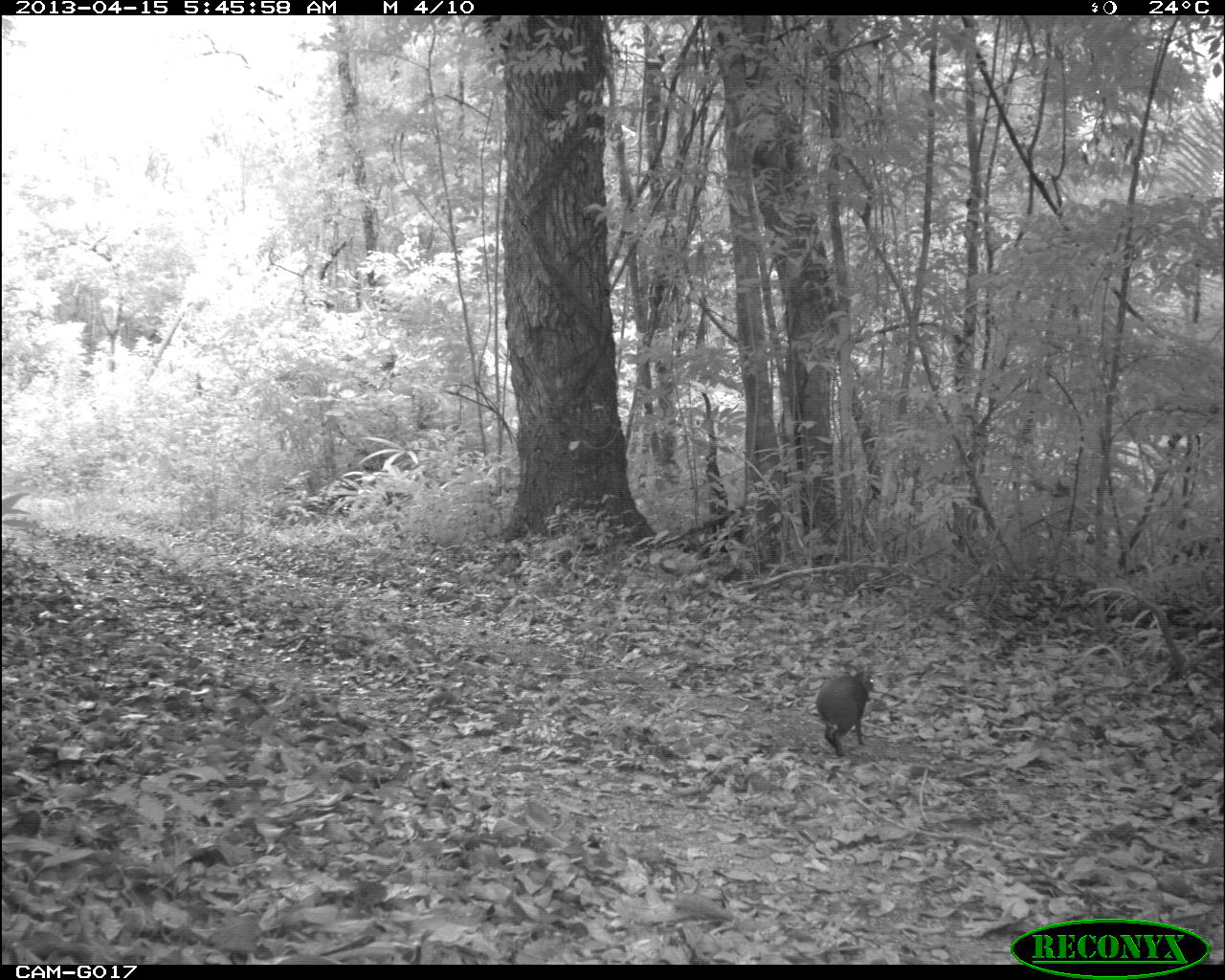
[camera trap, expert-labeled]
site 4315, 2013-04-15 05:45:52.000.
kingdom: Animalia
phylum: Chordata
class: Mammalia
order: Rodentia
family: Dasyproctidae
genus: Dasyprocta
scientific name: Dasyprocta punctata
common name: central american agouti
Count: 1.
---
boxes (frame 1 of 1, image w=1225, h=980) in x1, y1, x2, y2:
dasyprocta punctata: 814, 667, 874, 757